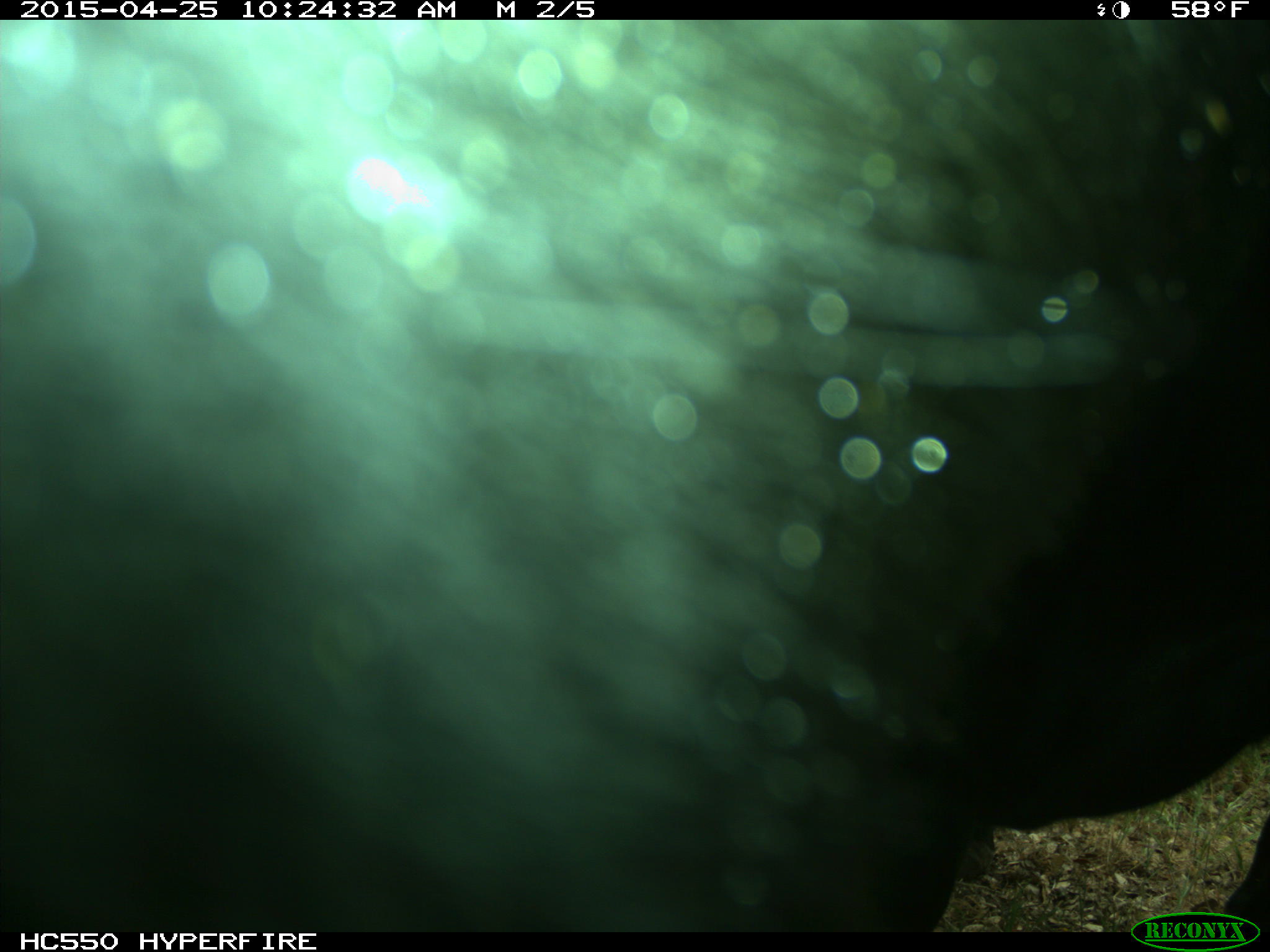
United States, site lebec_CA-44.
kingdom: Animalia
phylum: Chordata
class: Mammalia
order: Artiodactyla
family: Suidae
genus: Sus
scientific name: Sus scrofa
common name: wild boar